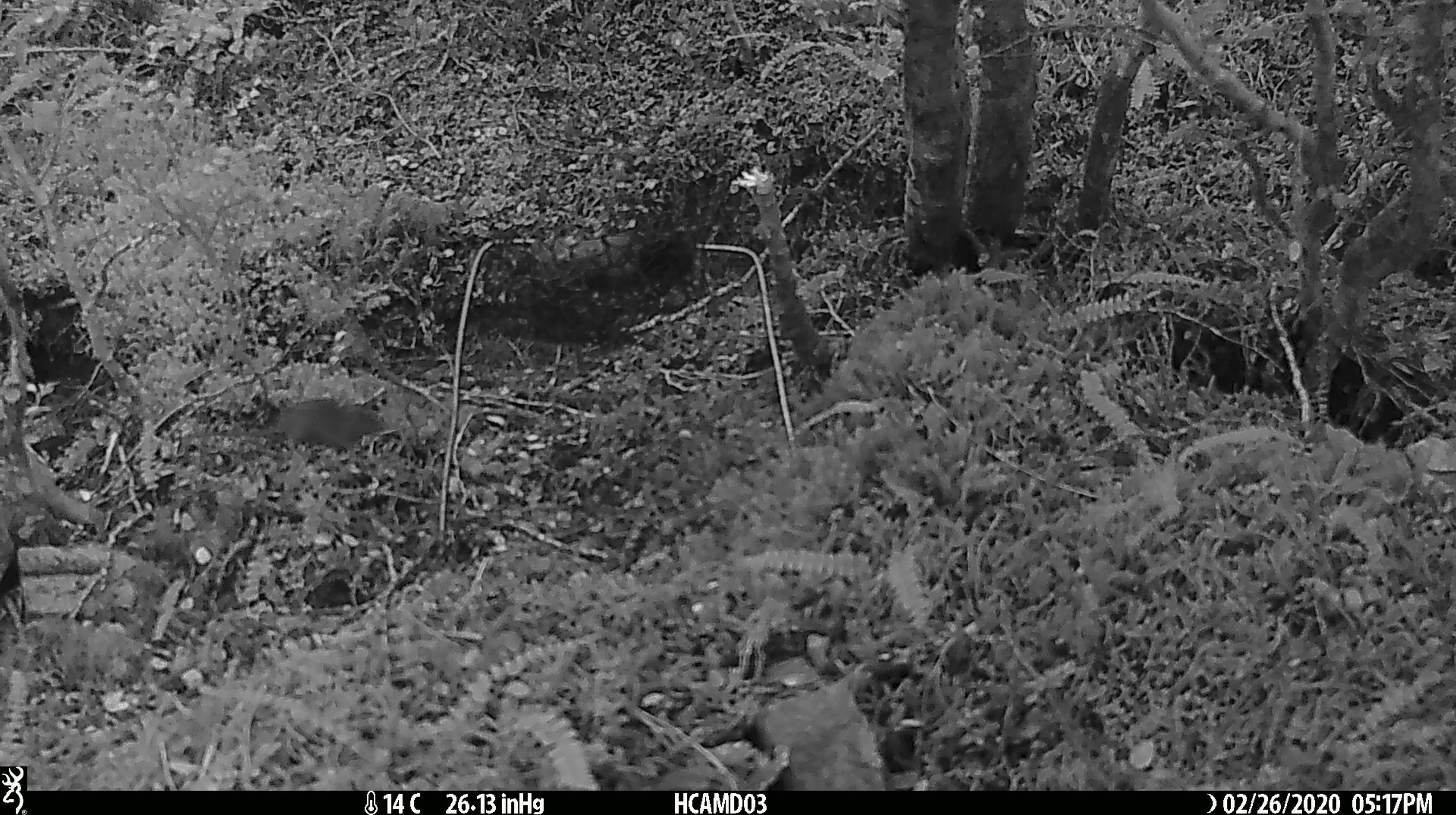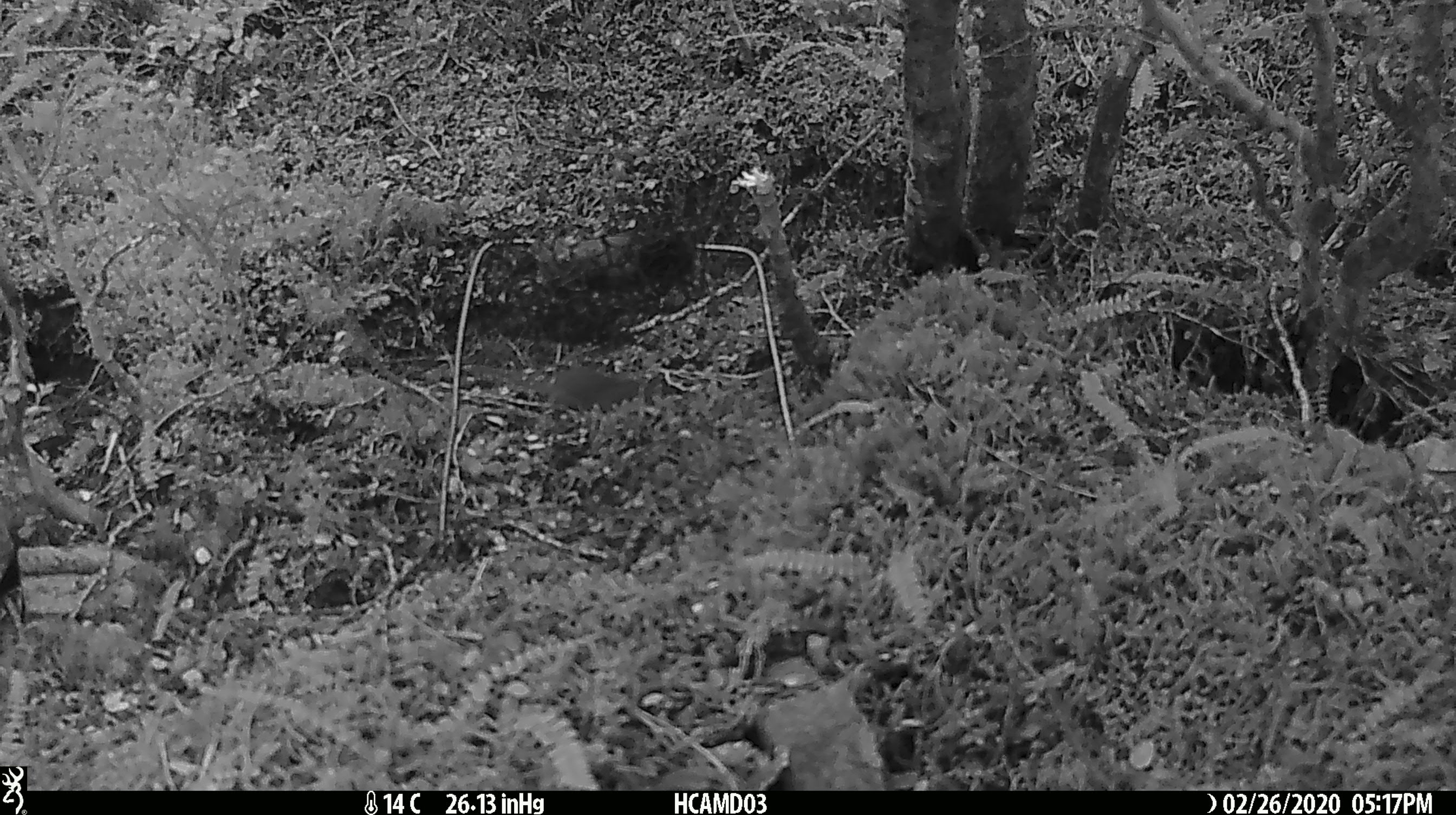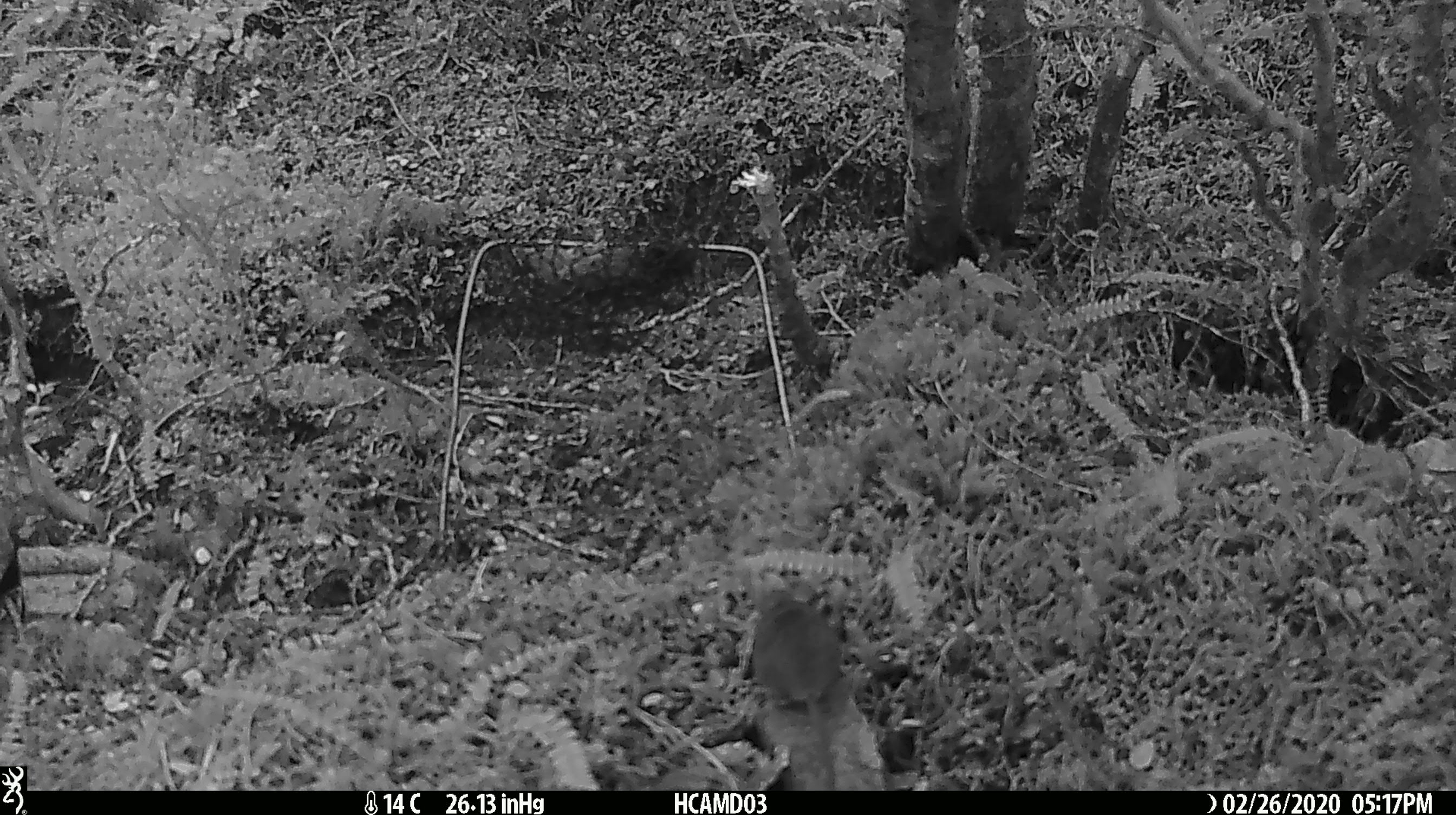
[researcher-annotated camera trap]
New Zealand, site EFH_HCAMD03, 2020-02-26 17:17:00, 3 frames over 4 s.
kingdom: Animalia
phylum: Chordata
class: Mammalia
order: Rodentia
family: Muridae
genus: Mus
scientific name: Mus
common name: mouse